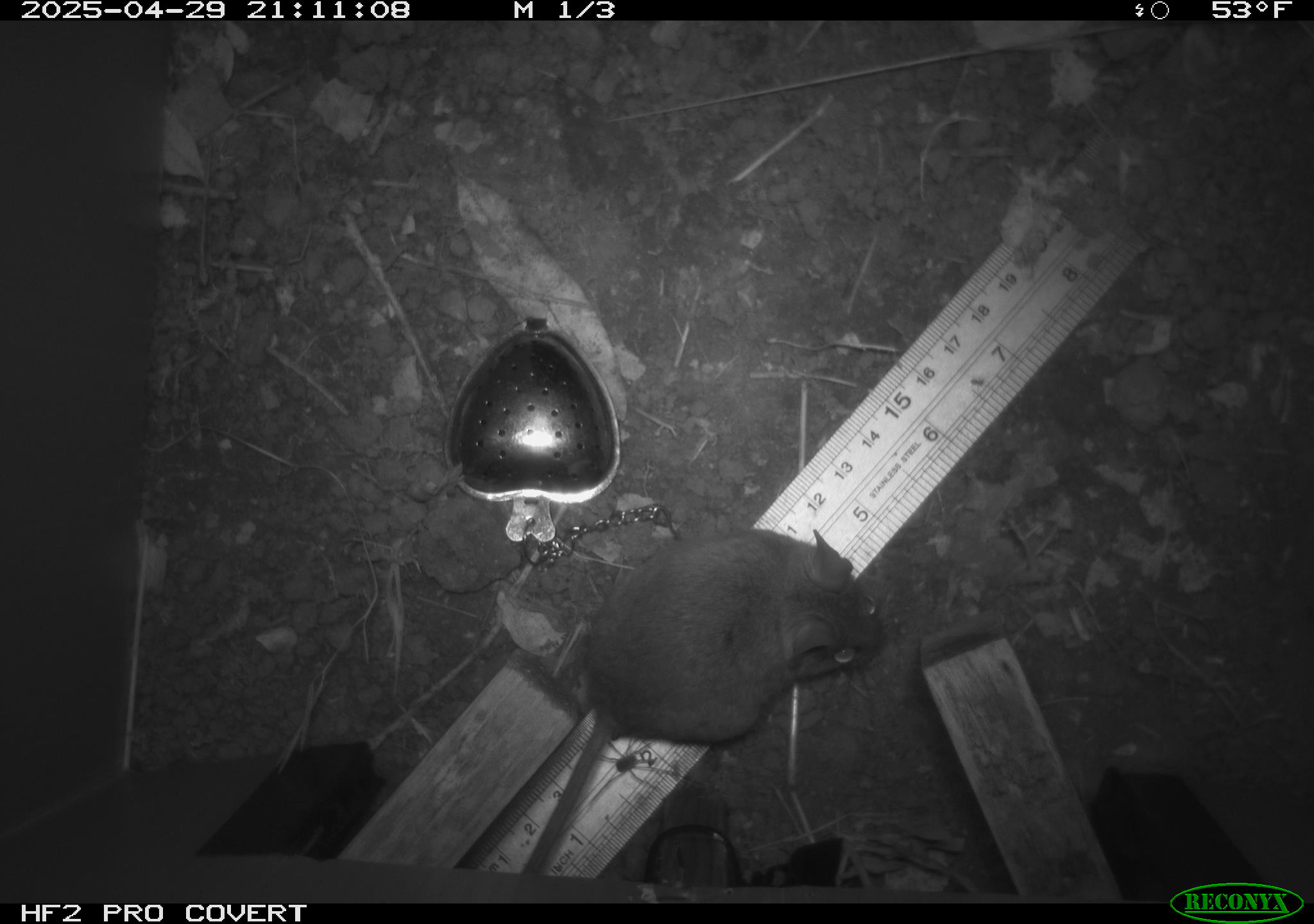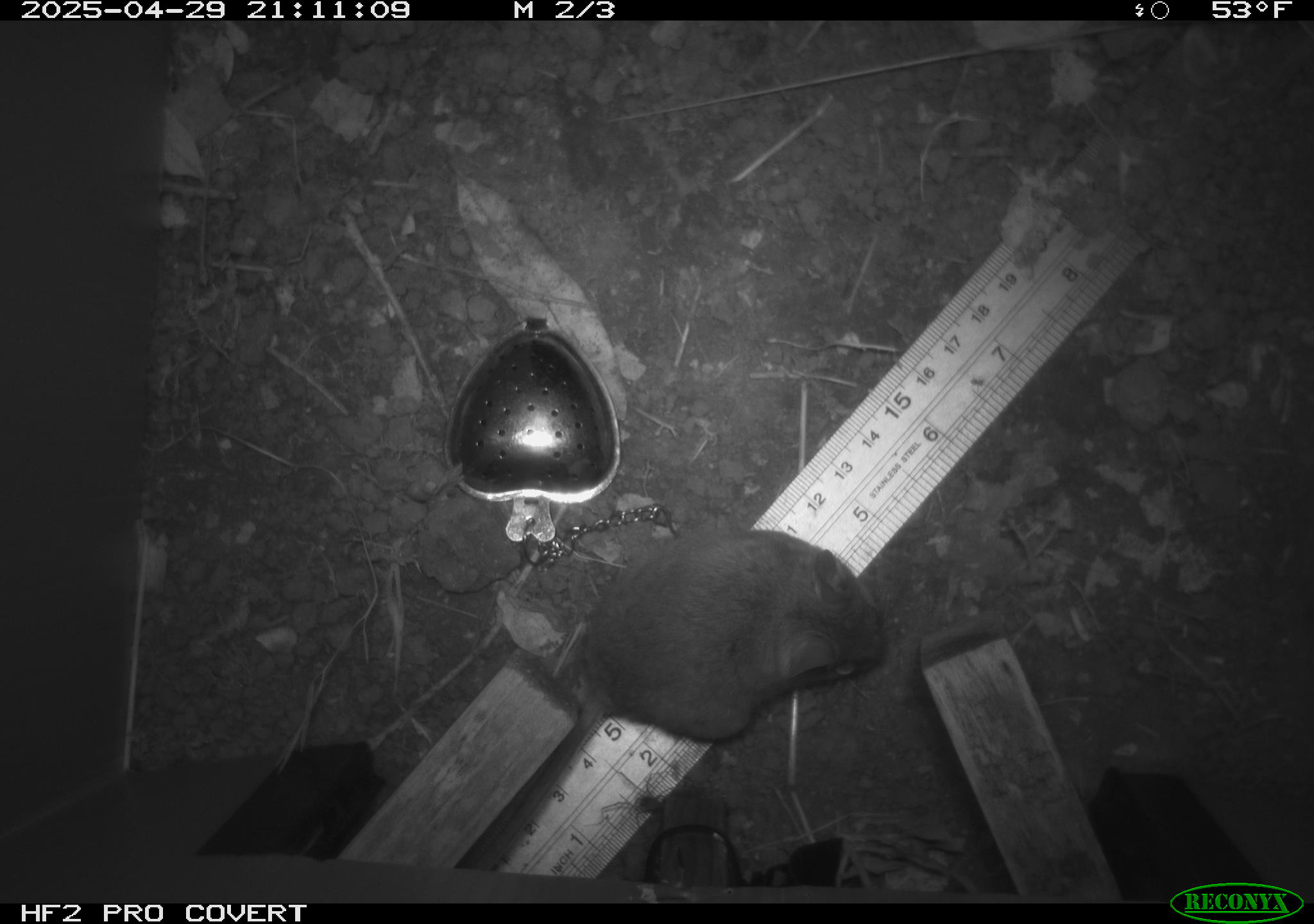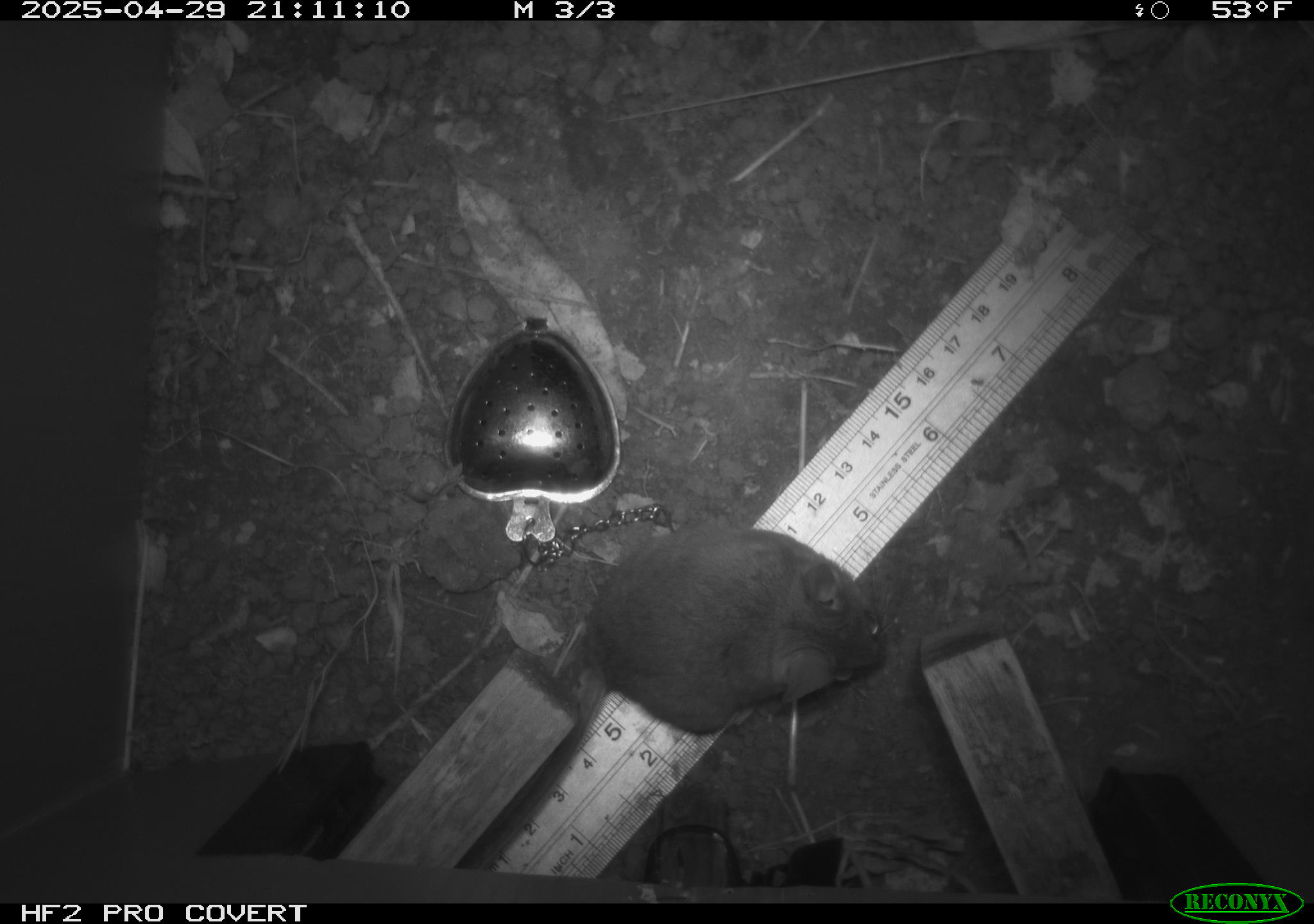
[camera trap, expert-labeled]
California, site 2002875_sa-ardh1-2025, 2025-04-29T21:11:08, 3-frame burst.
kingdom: Animalia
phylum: Chordata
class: Mammalia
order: Rodentia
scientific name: Rodentia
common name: mouse species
Mouse species (Rodentia).